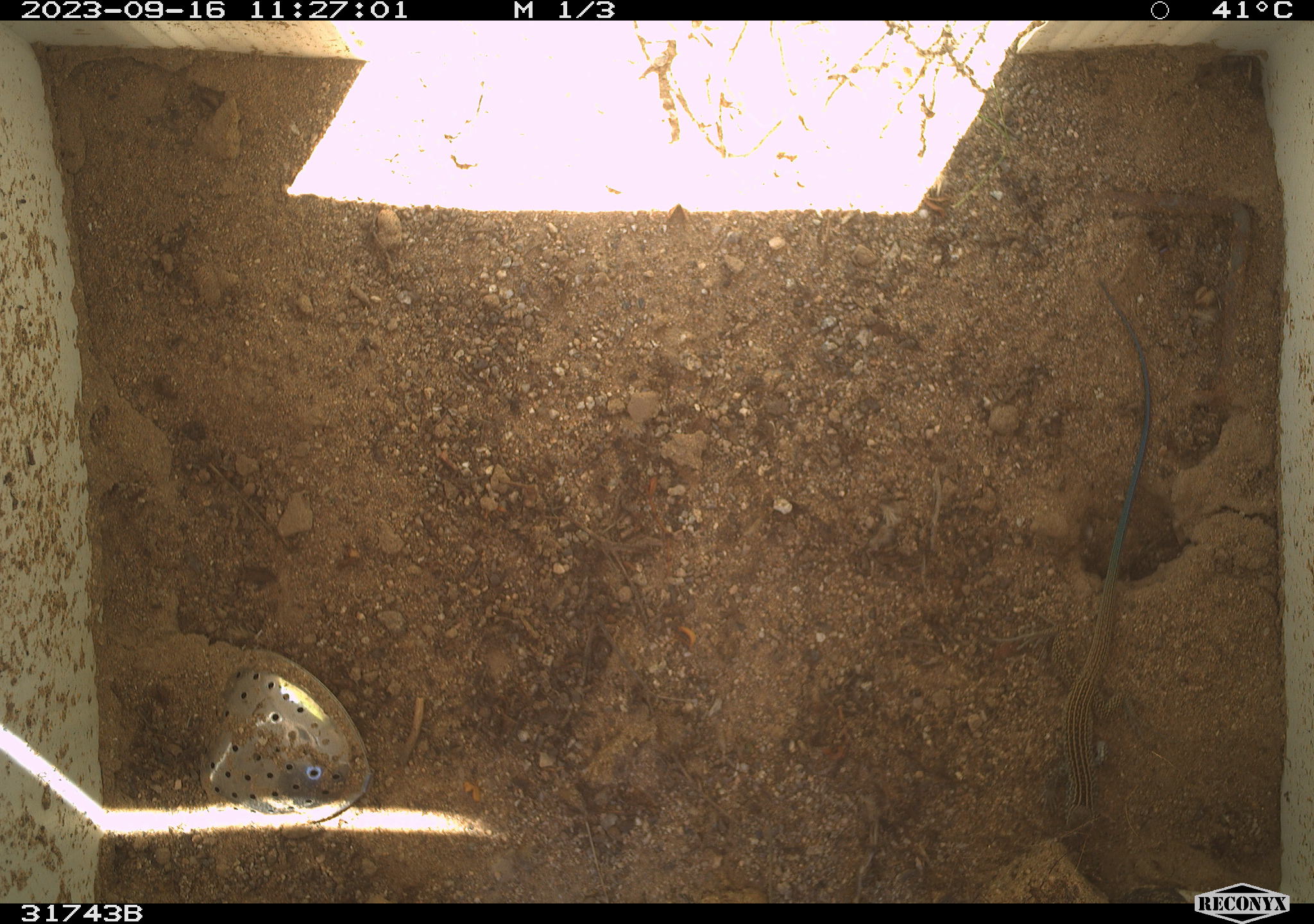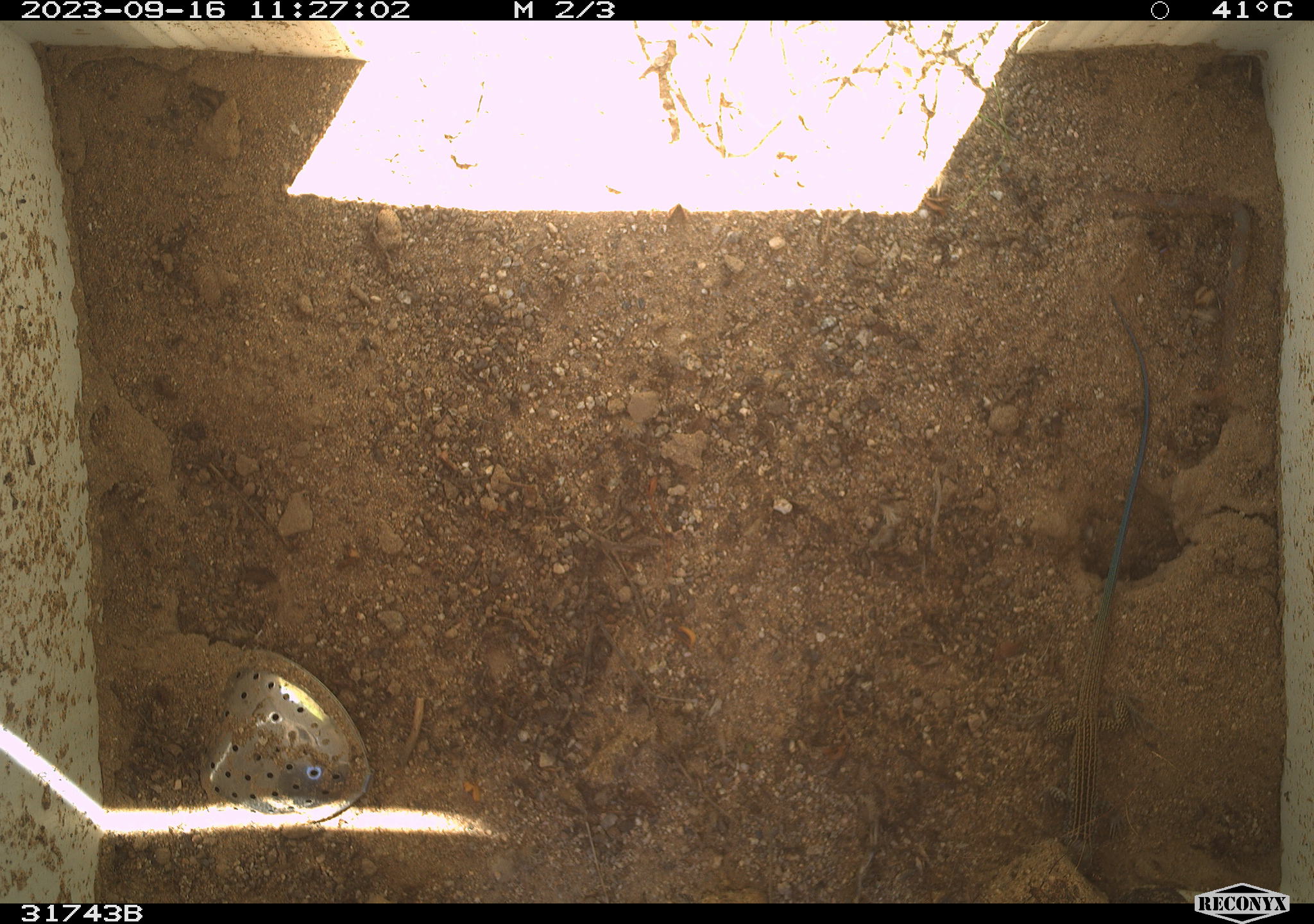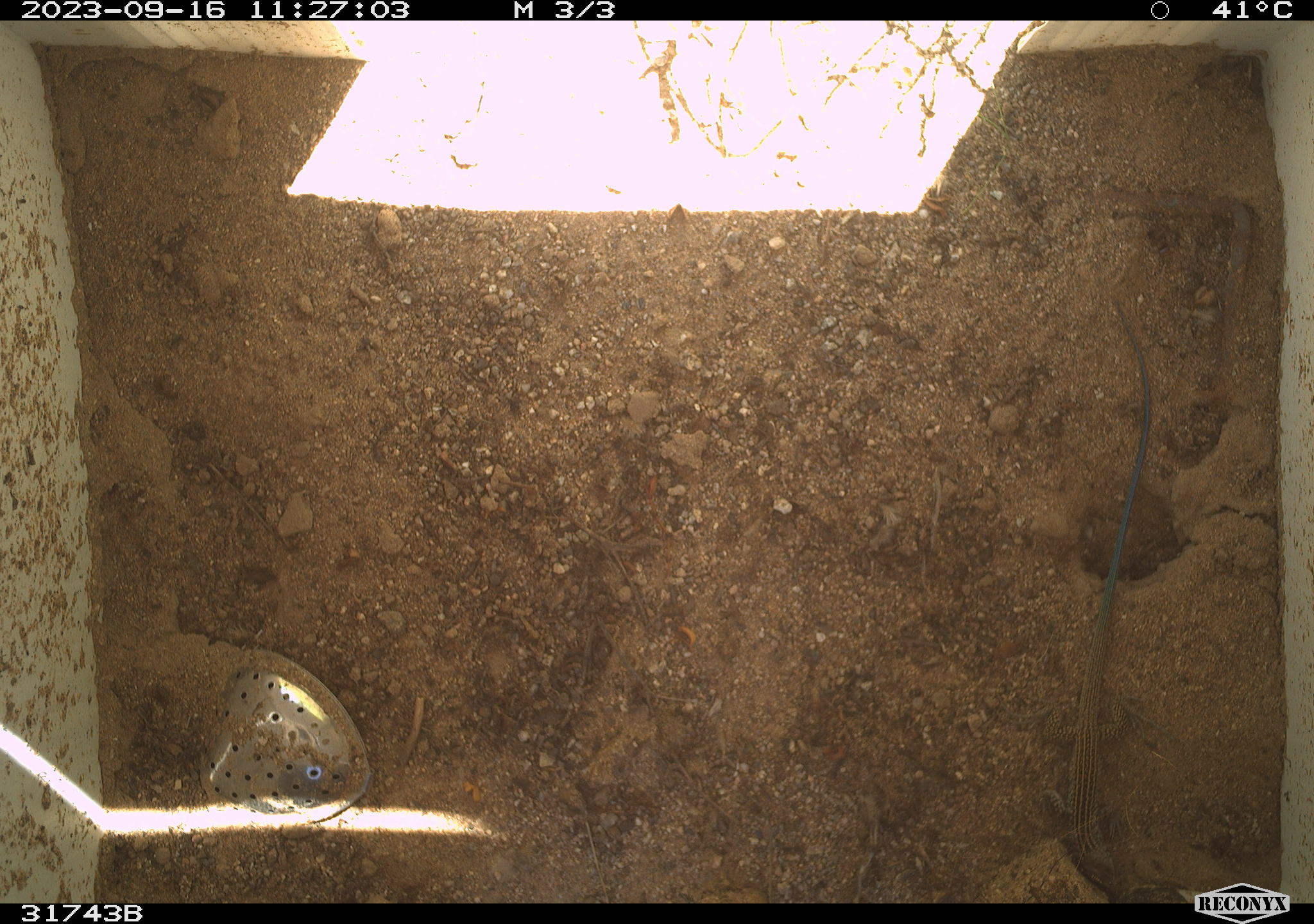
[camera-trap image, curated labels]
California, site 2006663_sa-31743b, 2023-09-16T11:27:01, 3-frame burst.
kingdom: Animalia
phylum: Chordata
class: Reptilia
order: Squamata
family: Teiidae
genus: Aspidoscelis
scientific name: Aspidoscelis tigris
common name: western whiptail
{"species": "western whiptail (Aspidoscelis tigris)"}